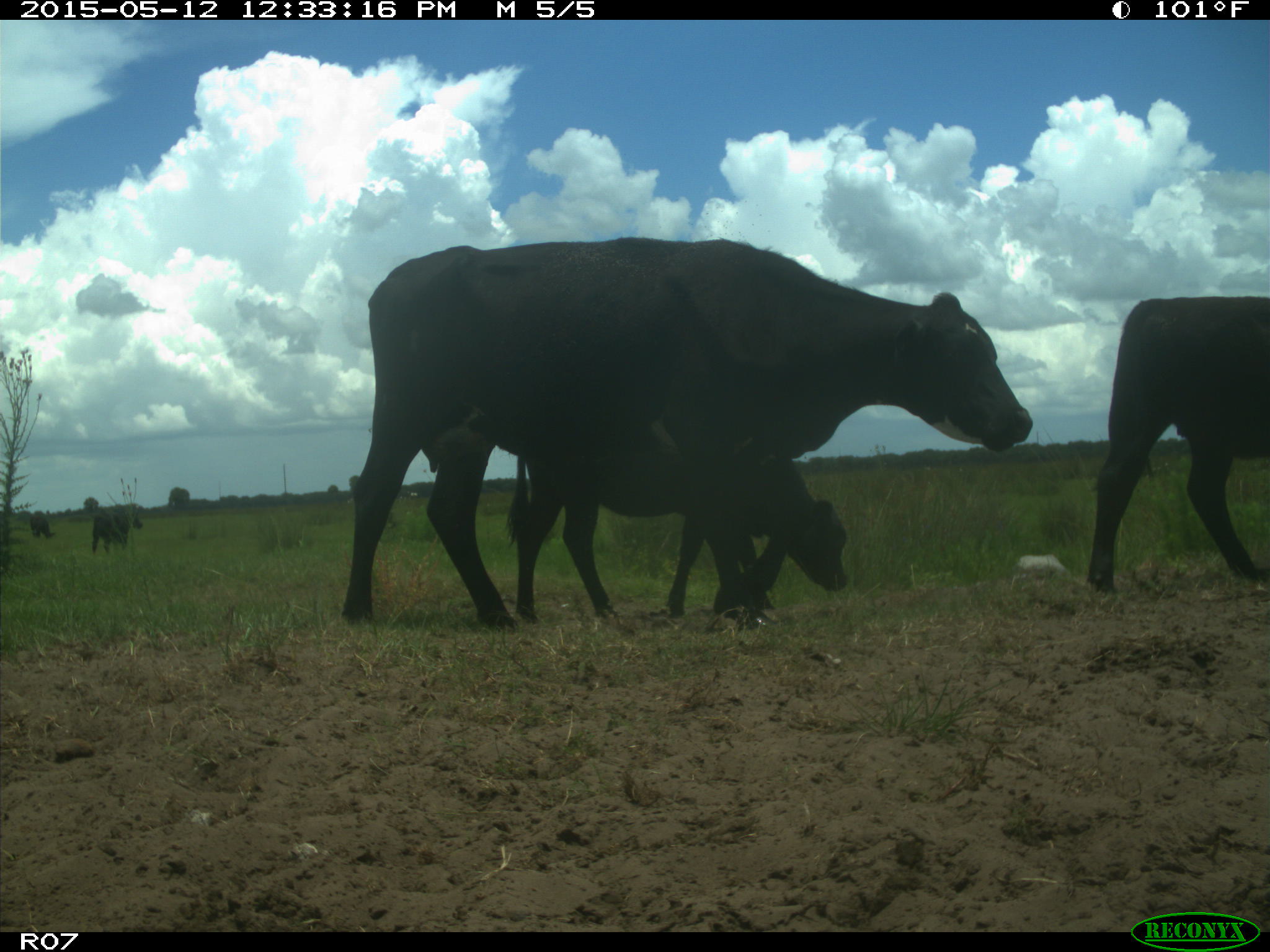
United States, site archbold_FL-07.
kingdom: Animalia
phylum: Chordata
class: Mammalia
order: Artiodactyla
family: Bovidae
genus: Bos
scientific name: Bos taurus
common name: domestic cow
Bos taurus (domestic cow).